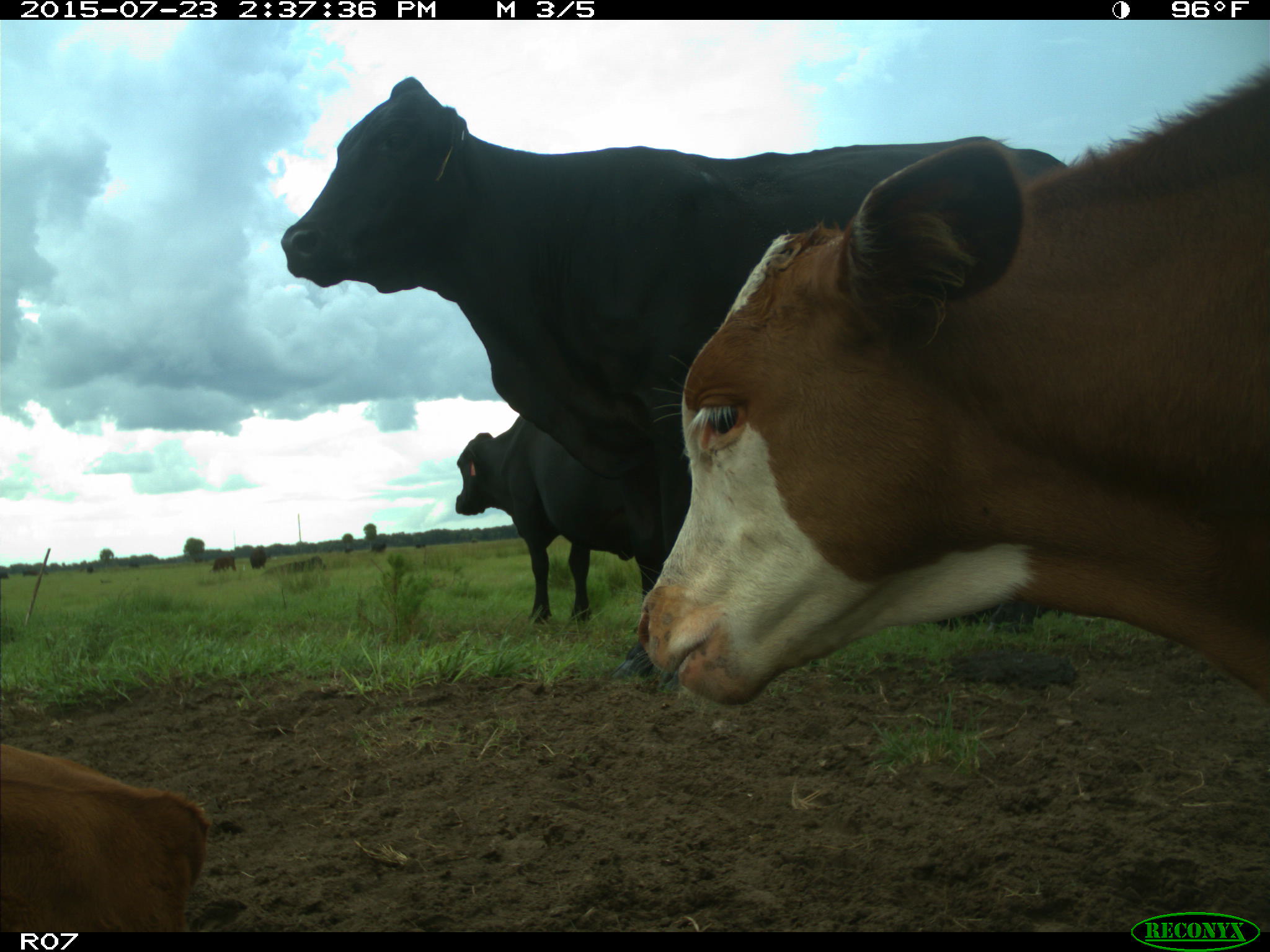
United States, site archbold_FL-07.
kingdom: Animalia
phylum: Chordata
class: Mammalia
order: Artiodactyla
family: Bovidae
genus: Bos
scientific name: Bos taurus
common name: domestic cow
Bos taurus (domestic cow).